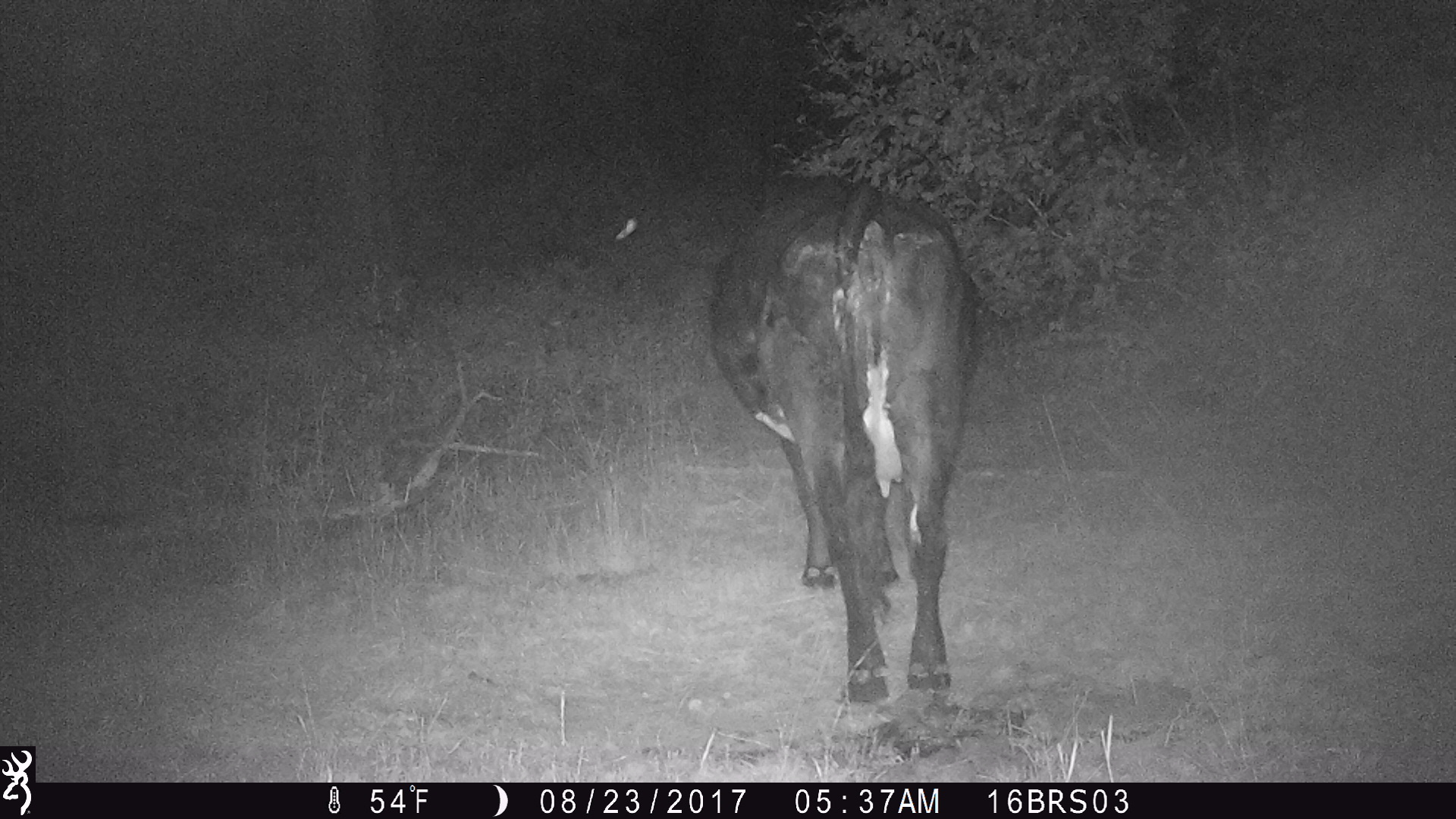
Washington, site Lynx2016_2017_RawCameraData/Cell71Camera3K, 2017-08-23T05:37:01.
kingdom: Animalia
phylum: Chordata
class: Mammalia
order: Artiodactyla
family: Bovidae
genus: Bos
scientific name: Bos taurus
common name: domestic cattle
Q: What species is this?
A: Domestic cattle (Bos taurus).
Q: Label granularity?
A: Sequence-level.